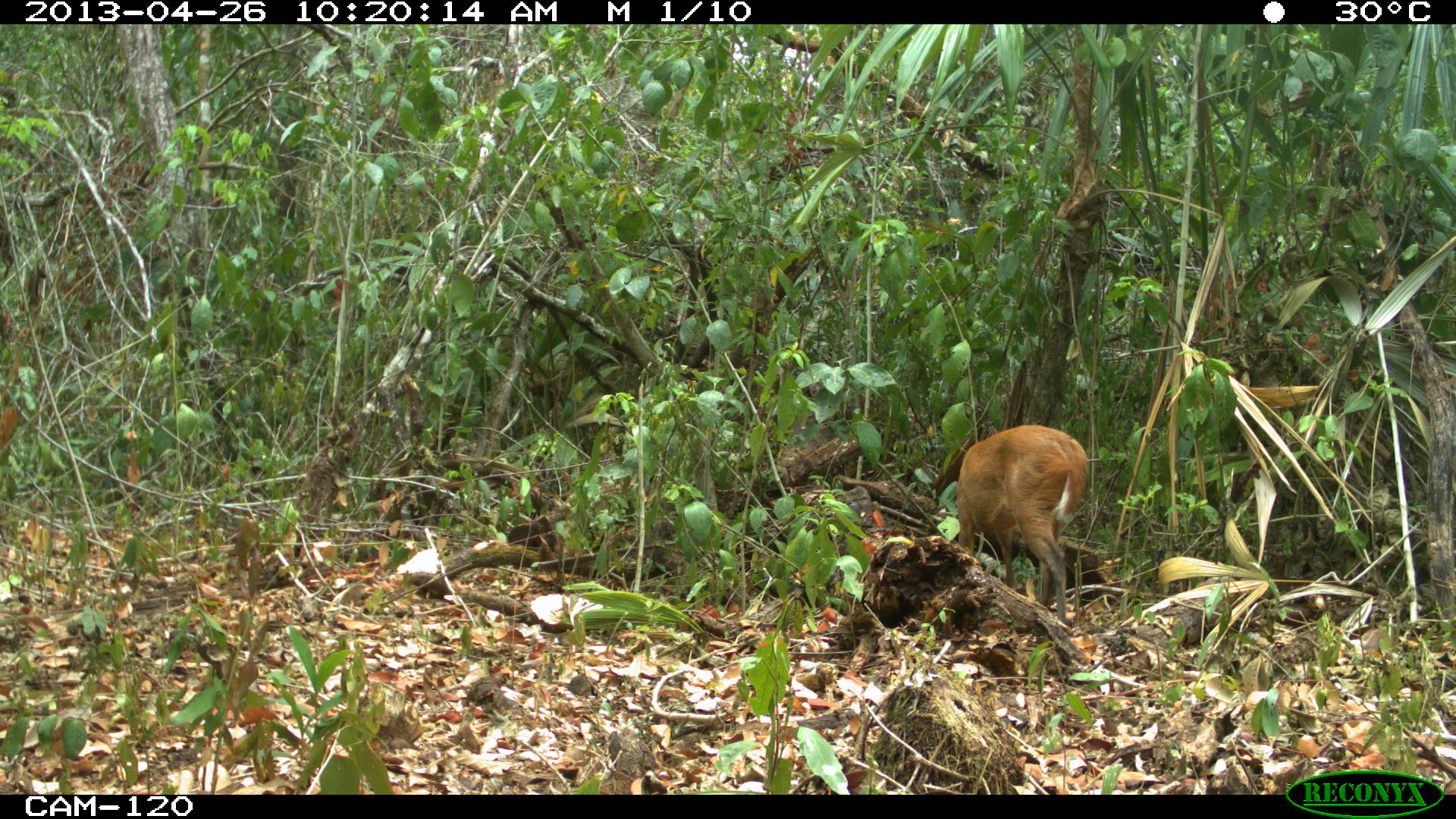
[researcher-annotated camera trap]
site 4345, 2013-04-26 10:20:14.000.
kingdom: Animalia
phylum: Chordata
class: Mammalia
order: Artiodactyla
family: Cervidae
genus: Mazama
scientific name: Mazama temama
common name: central american red brocket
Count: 1.